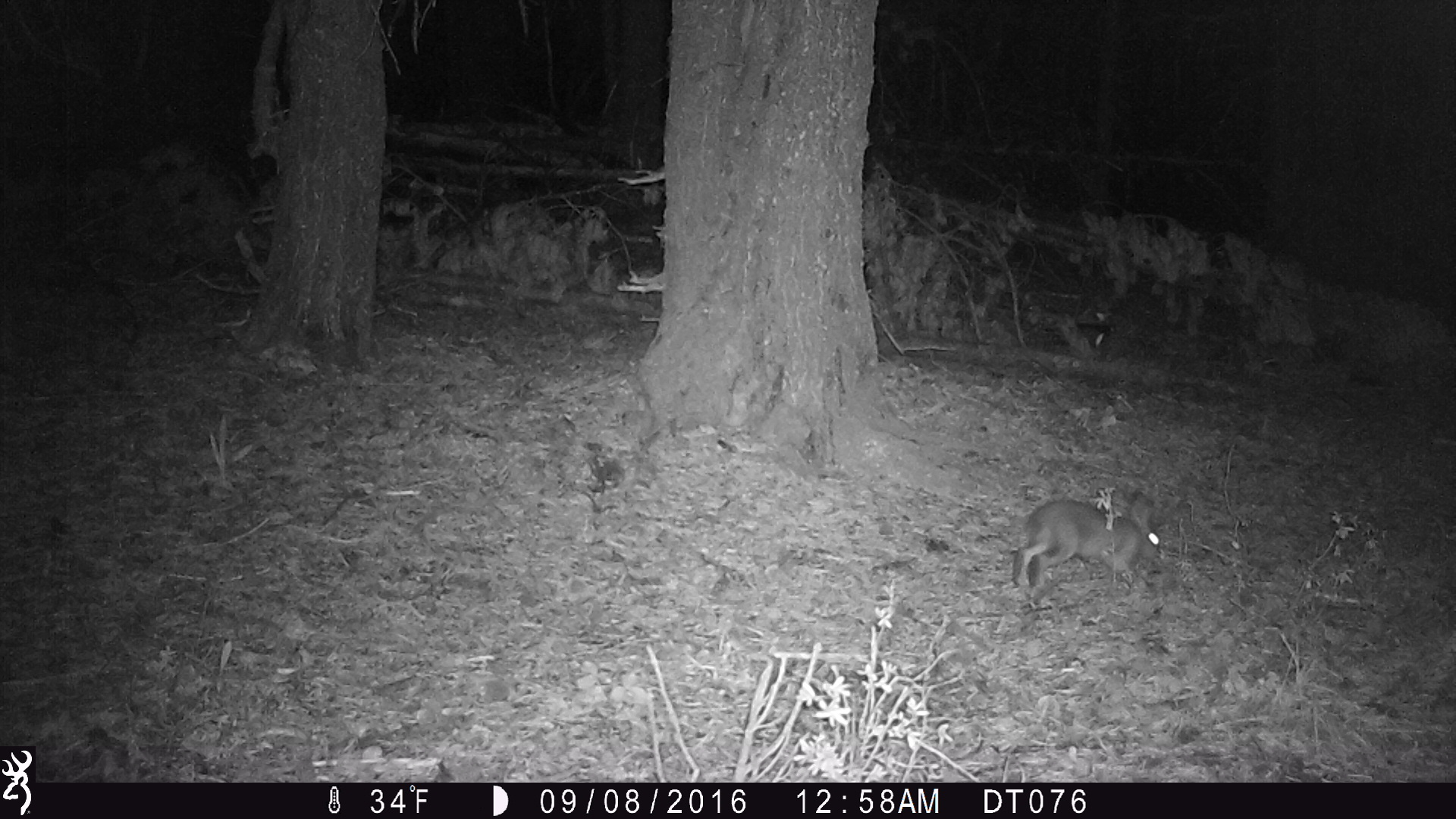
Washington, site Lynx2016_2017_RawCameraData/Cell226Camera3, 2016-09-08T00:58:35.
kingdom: Animalia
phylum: Chordata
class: Mammalia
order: Lagomorpha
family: Leporidae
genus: Lepus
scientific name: Lepus americanus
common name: snowshoe hare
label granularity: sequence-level